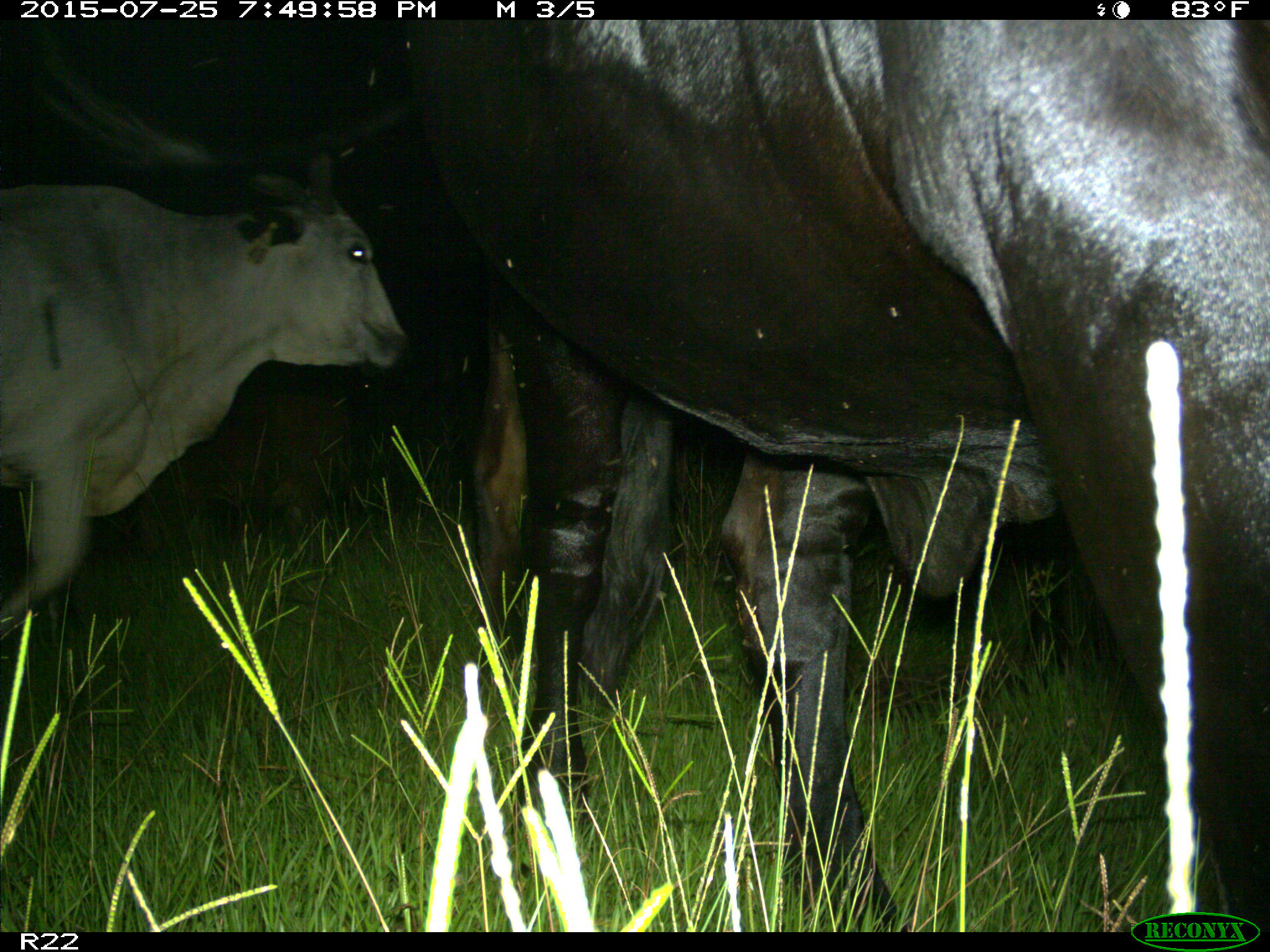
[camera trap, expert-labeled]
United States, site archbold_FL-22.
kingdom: Animalia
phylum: Chordata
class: Mammalia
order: Artiodactyla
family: Bovidae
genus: Bos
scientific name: Bos taurus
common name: domestic cow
Bos taurus (domestic cow).